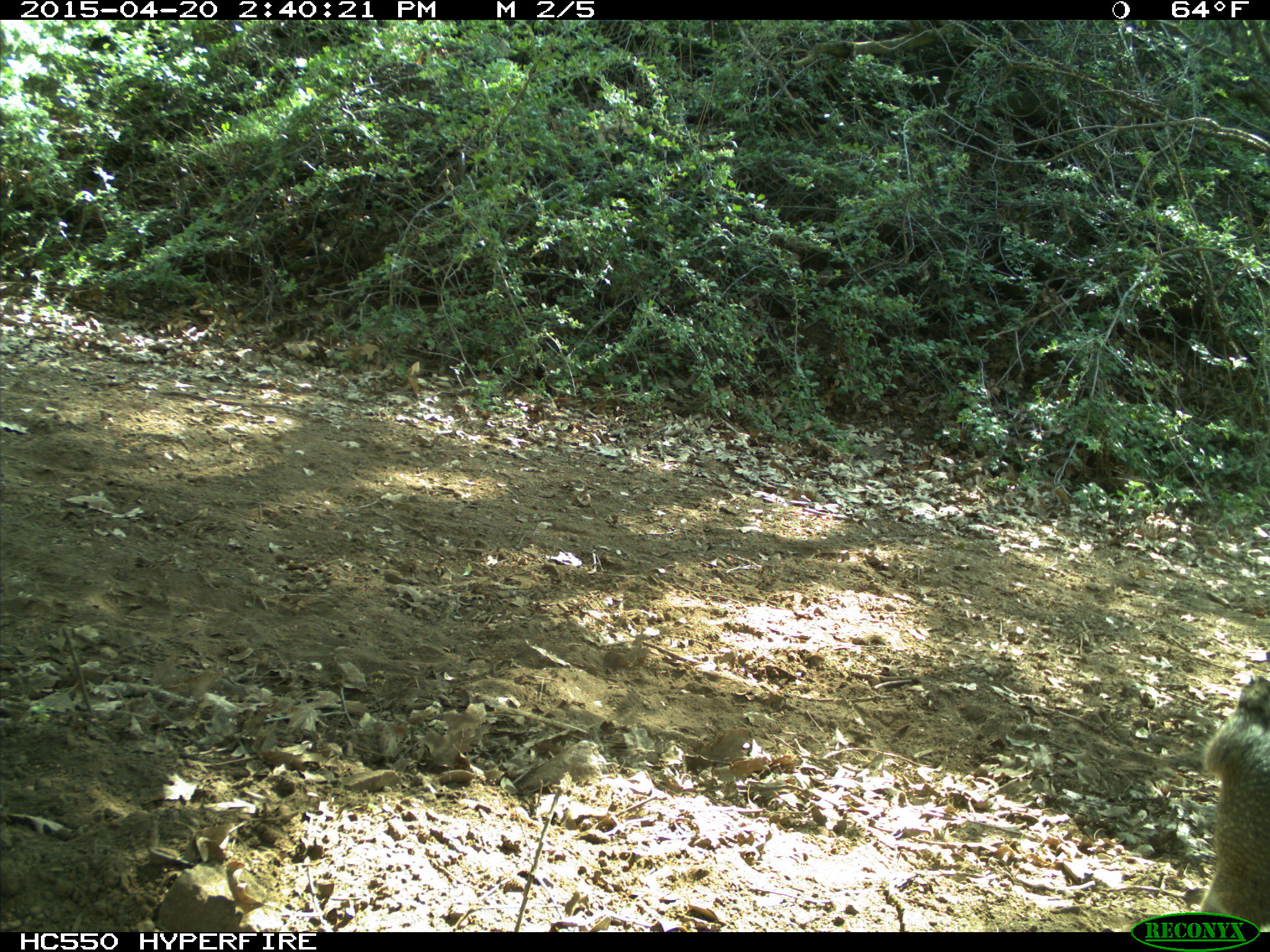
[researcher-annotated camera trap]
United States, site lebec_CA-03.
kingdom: Animalia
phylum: Chordata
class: Mammalia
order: Rodentia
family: Sciuridae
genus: Otospermophilus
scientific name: Otospermophilus beecheyi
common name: california ground squirrel